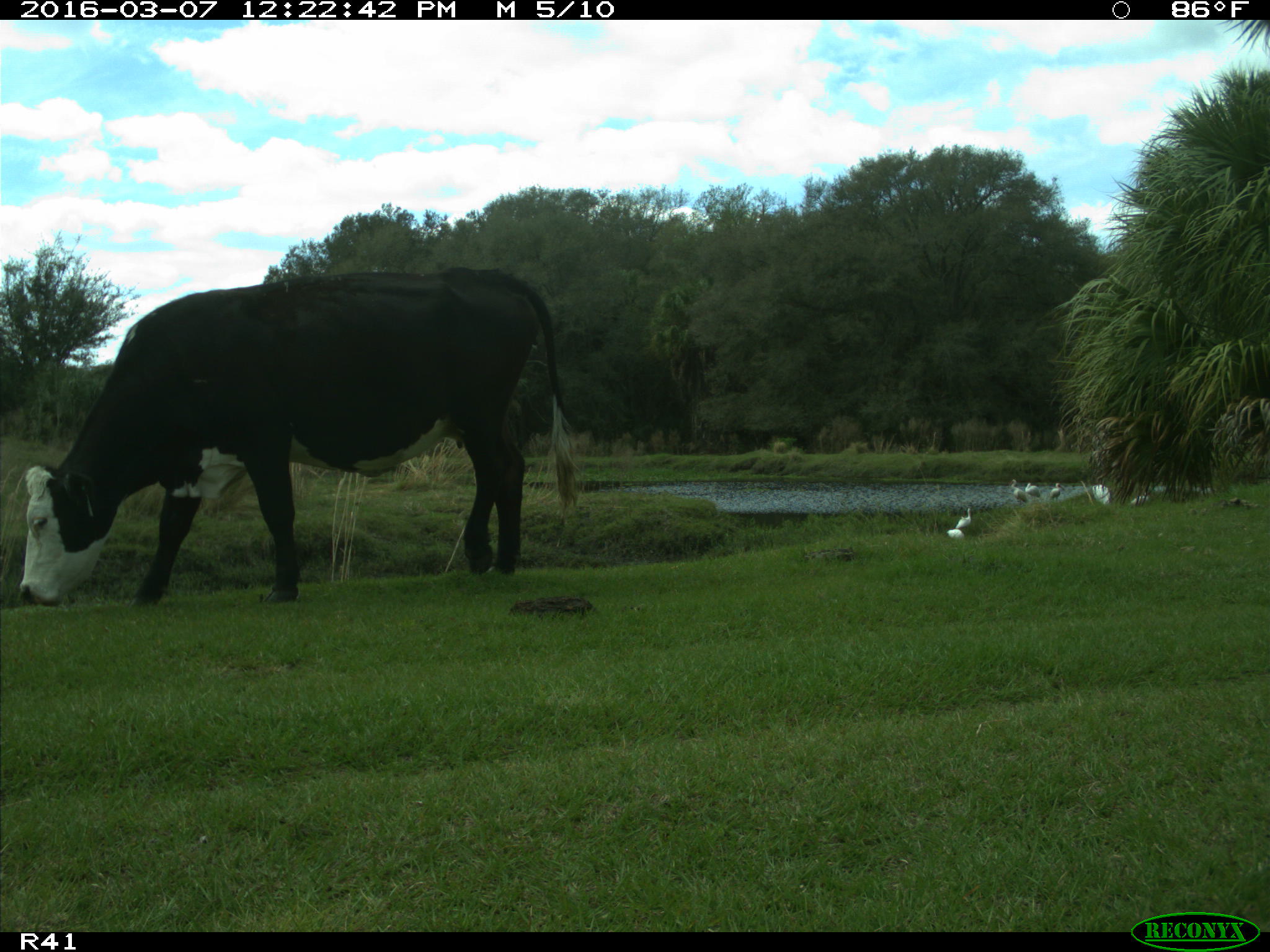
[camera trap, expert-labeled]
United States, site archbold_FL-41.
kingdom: Animalia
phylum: Chordata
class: Mammalia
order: Artiodactyla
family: Bovidae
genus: Bos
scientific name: Bos taurus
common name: domestic cow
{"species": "Bos taurus (domestic cow)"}